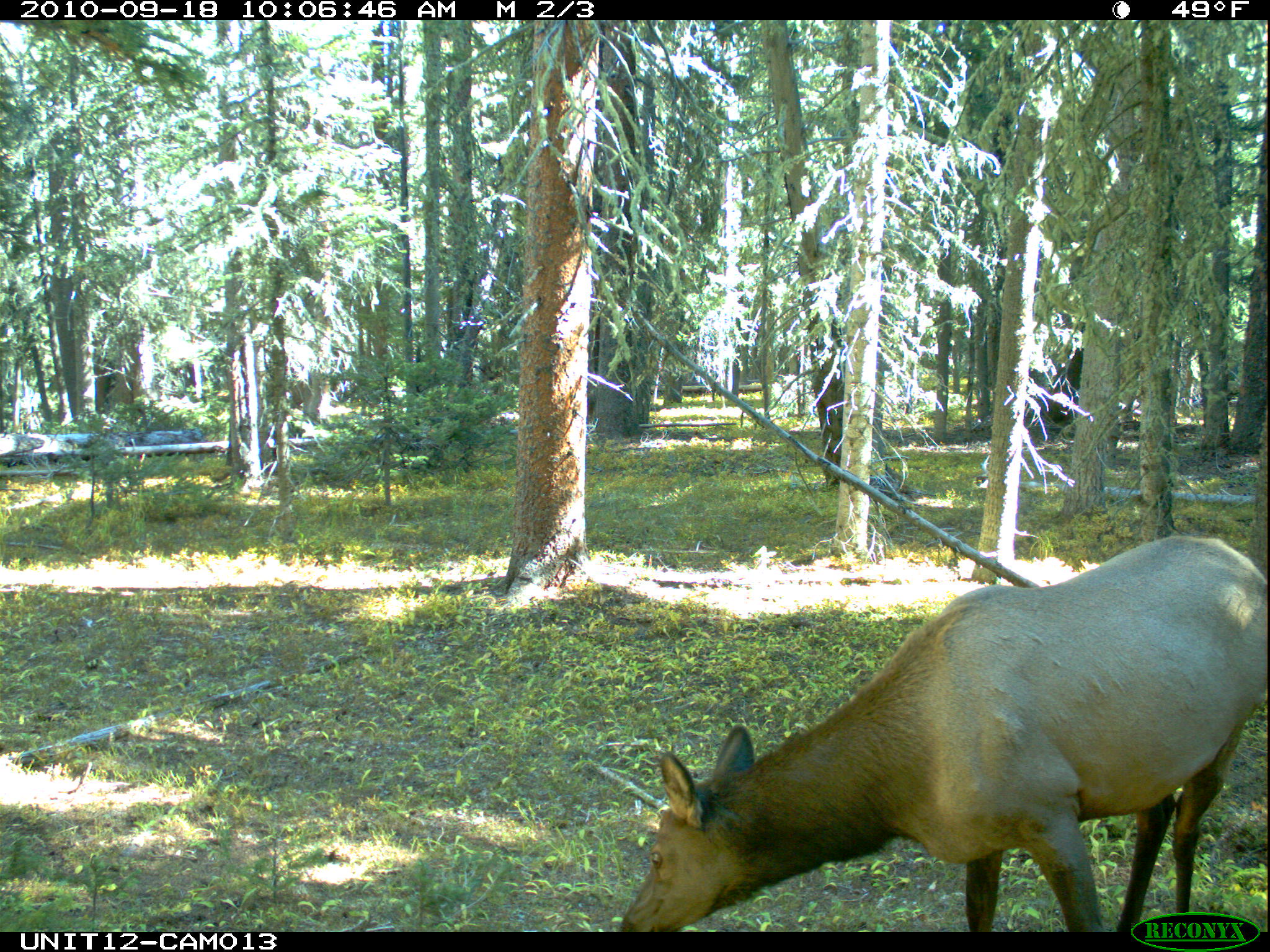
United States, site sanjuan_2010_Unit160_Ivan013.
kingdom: Animalia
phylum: Chordata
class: Mammalia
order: Artiodactyla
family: Cervidae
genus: Cervus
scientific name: Cervus elaphus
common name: red deer